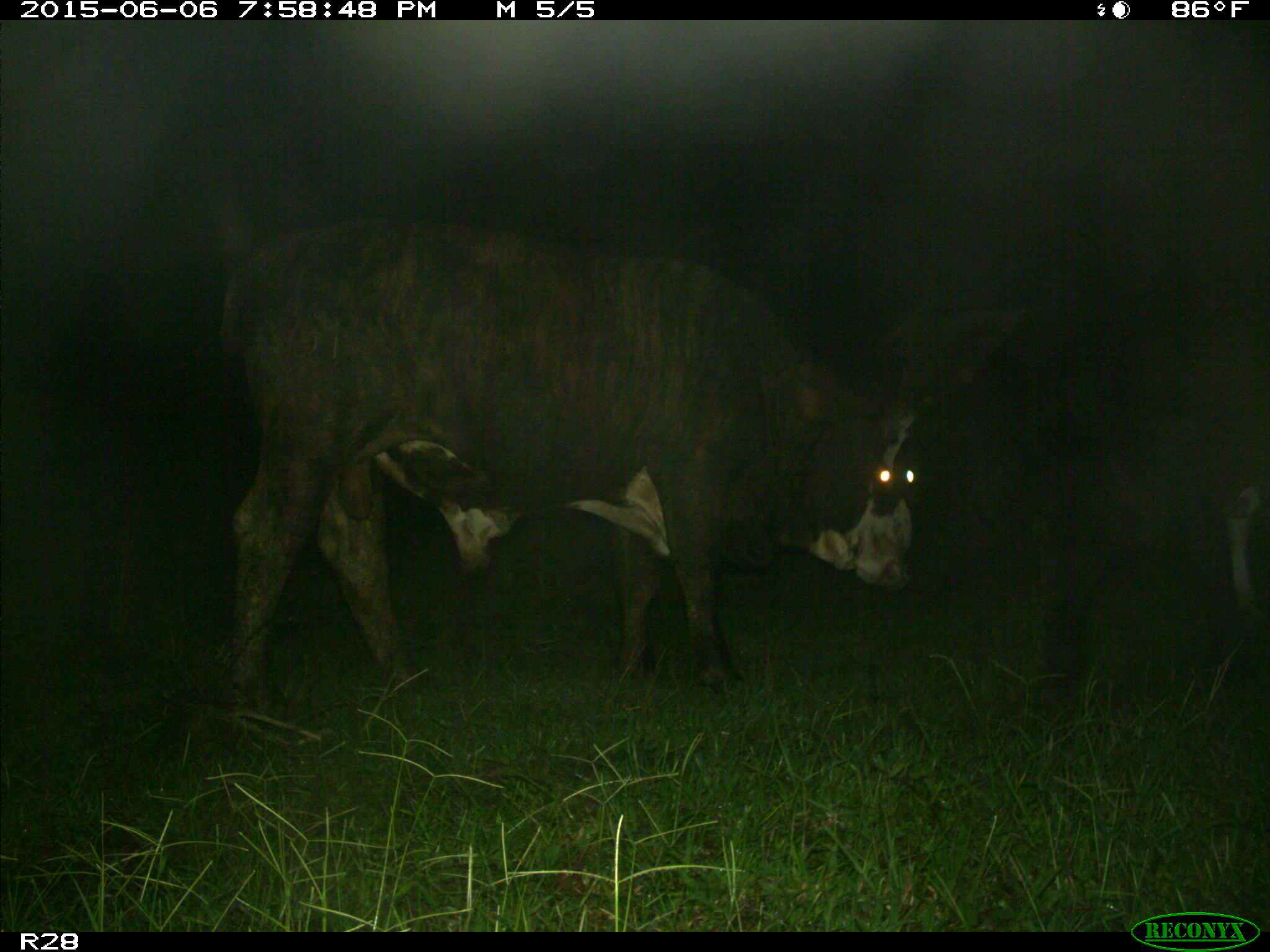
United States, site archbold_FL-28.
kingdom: Animalia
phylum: Chordata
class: Mammalia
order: Artiodactyla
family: Bovidae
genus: Bos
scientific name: Bos taurus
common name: domestic cow